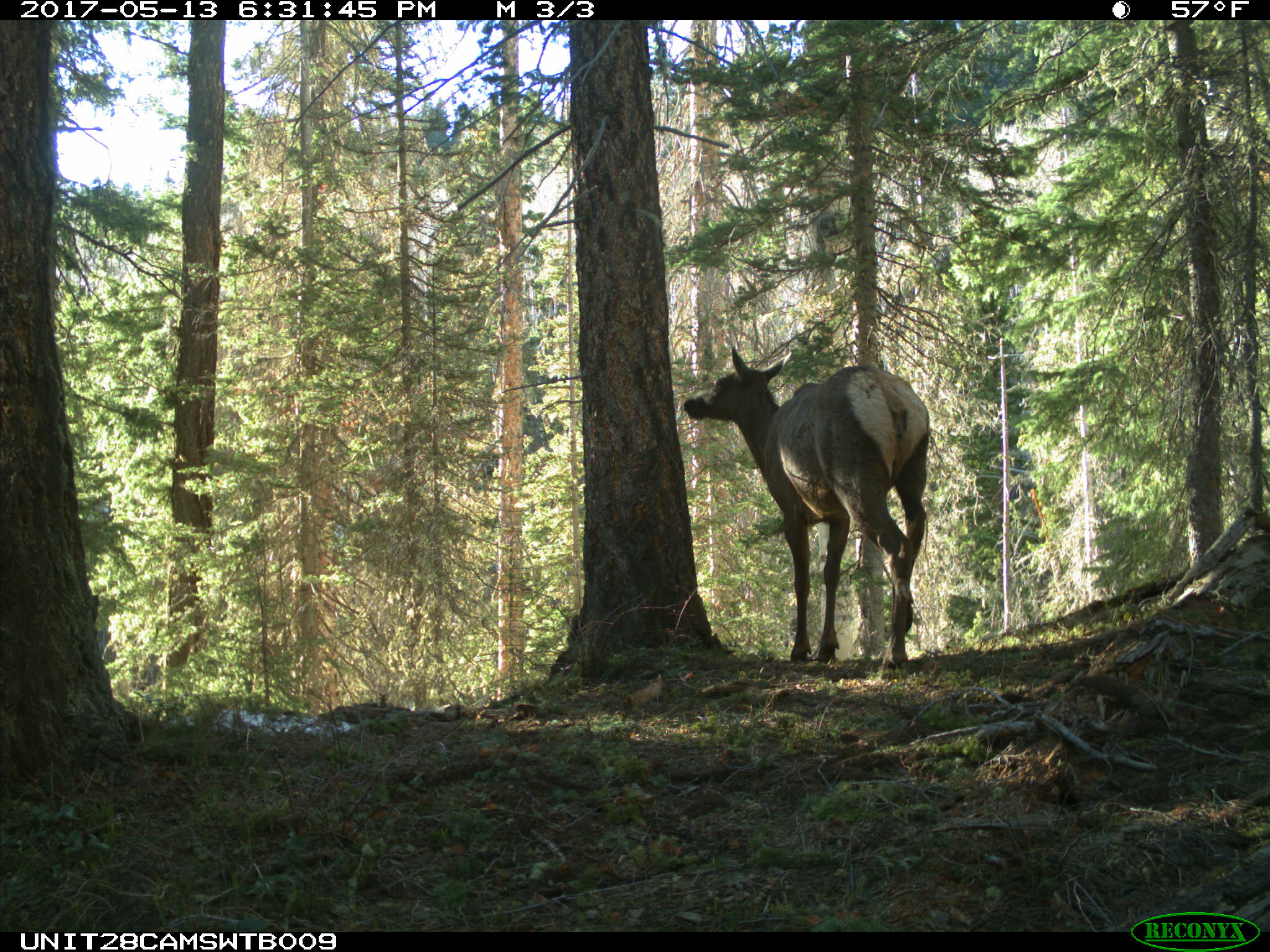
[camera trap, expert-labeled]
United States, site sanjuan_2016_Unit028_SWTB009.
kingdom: Animalia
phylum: Chordata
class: Mammalia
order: Artiodactyla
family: Cervidae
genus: Cervus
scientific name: Cervus elaphus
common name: red deer